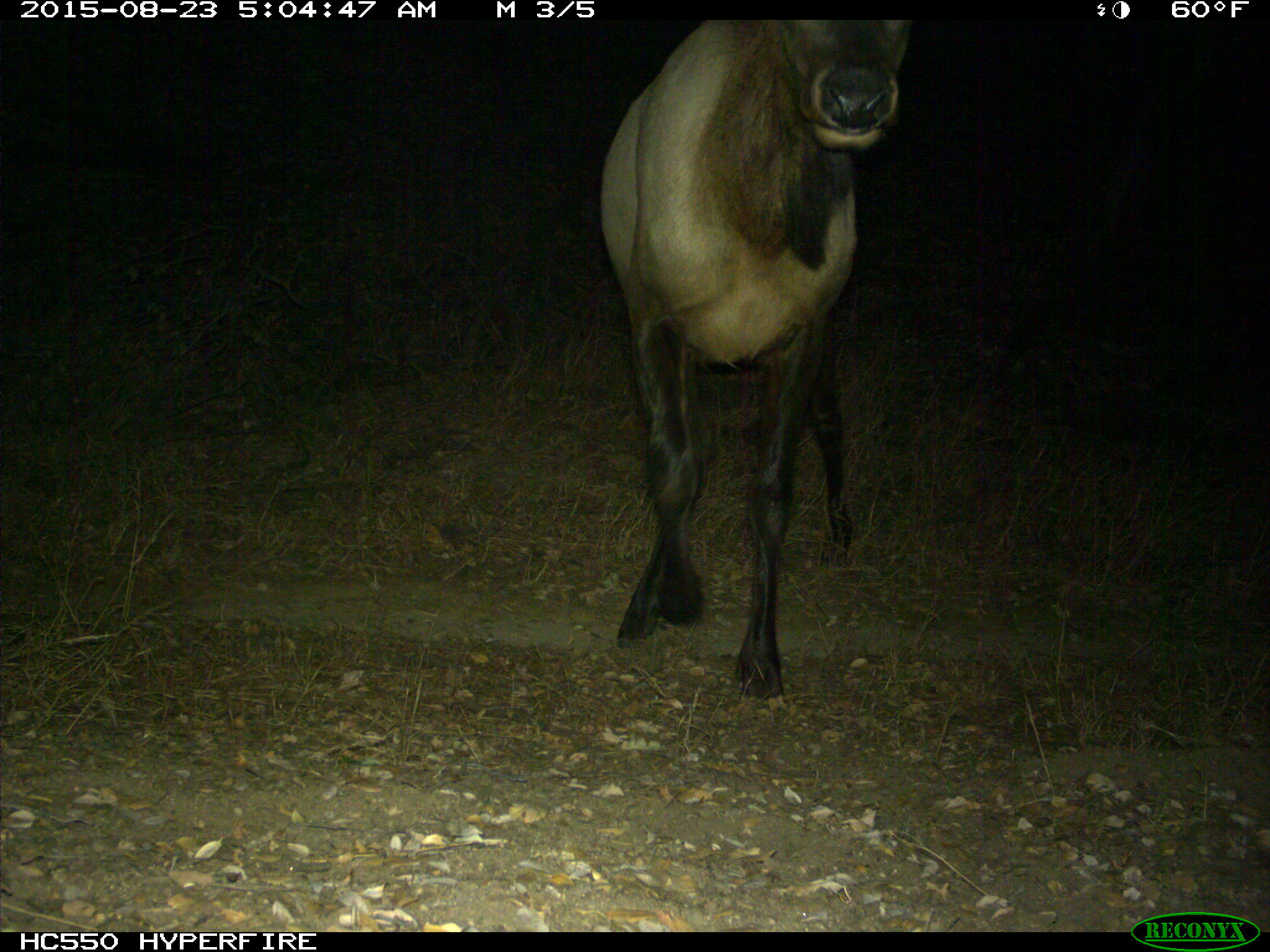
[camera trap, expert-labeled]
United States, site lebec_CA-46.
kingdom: Animalia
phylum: Chordata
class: Mammalia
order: Artiodactyla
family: Cervidae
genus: Cervus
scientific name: Cervus canadensis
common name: elk